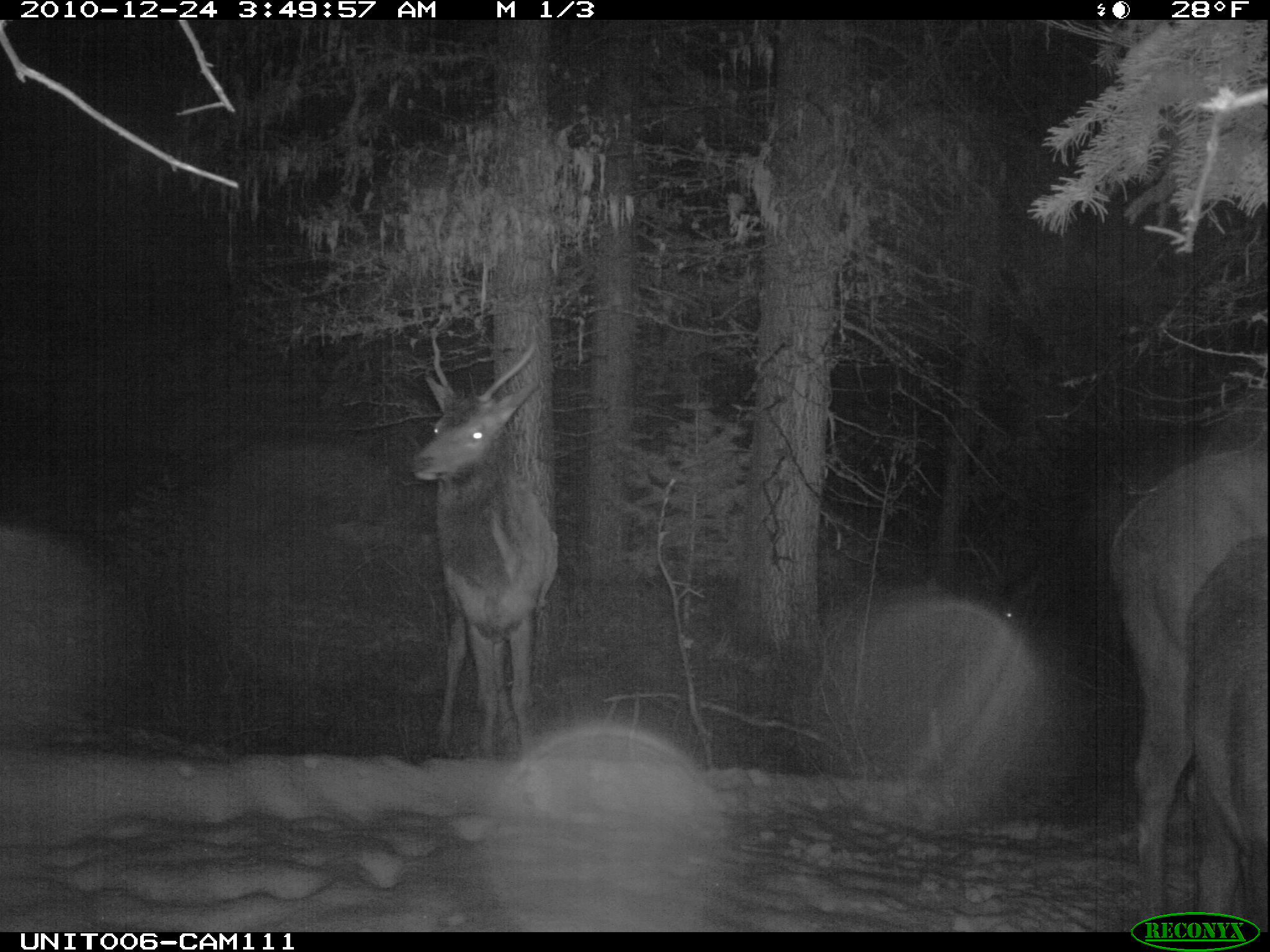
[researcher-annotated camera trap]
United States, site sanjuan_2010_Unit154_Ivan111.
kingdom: Animalia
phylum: Chordata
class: Mammalia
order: Artiodactyla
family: Cervidae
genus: Cervus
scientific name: Cervus elaphus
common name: red deer